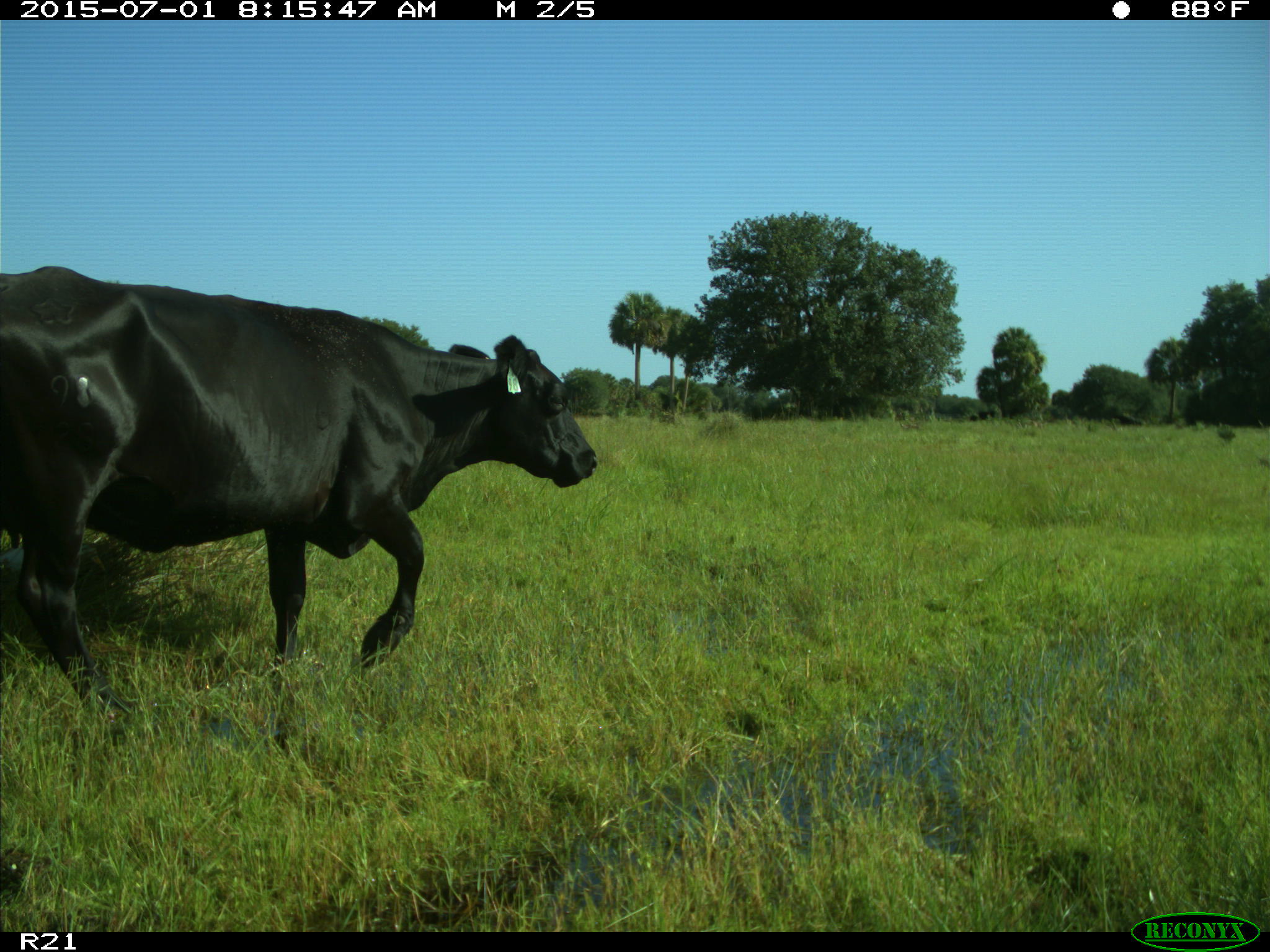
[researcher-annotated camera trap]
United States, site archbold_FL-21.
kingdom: Animalia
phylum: Chordata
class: Mammalia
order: Artiodactyla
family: Bovidae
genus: Bos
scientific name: Bos taurus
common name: domestic cow